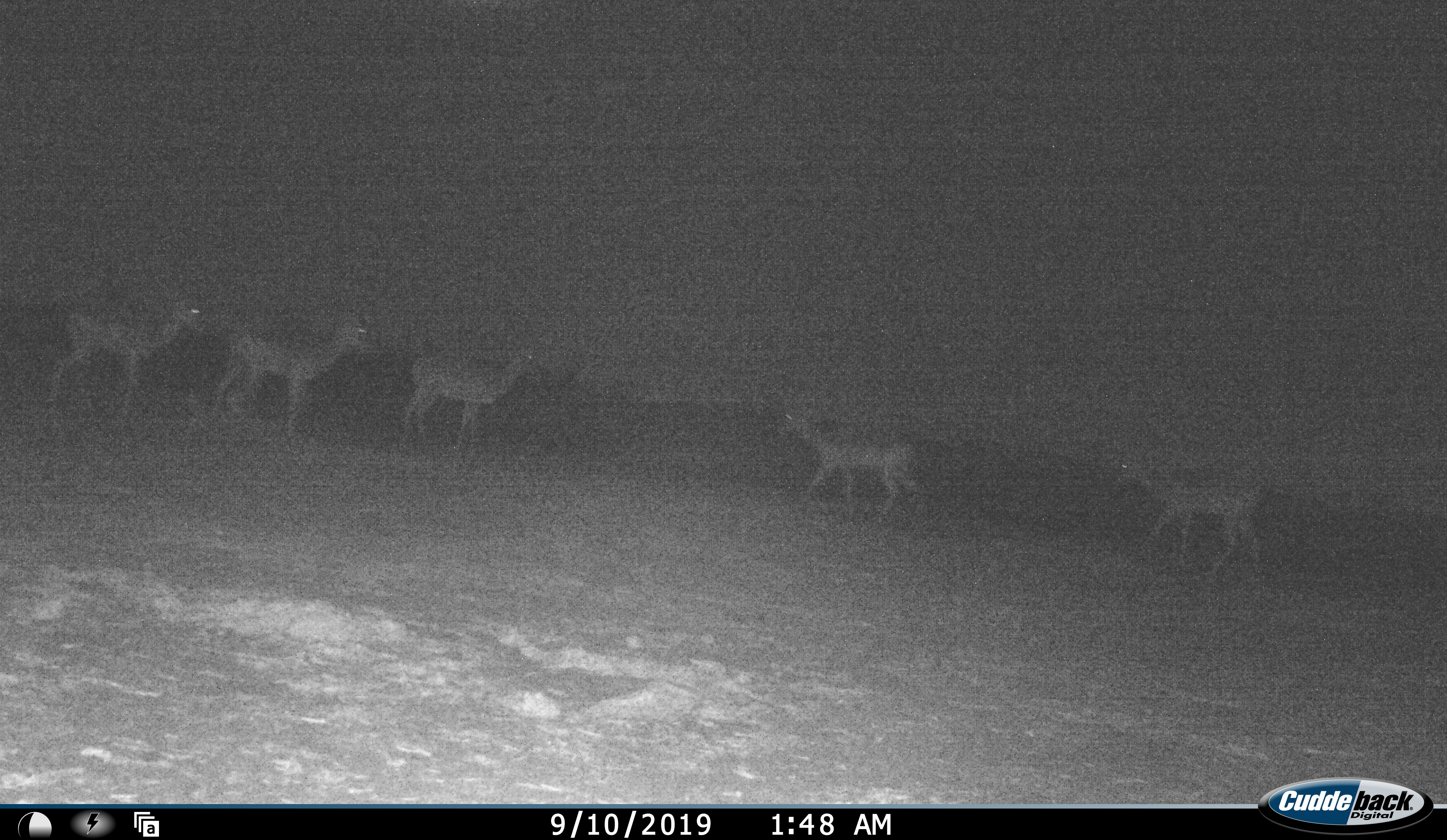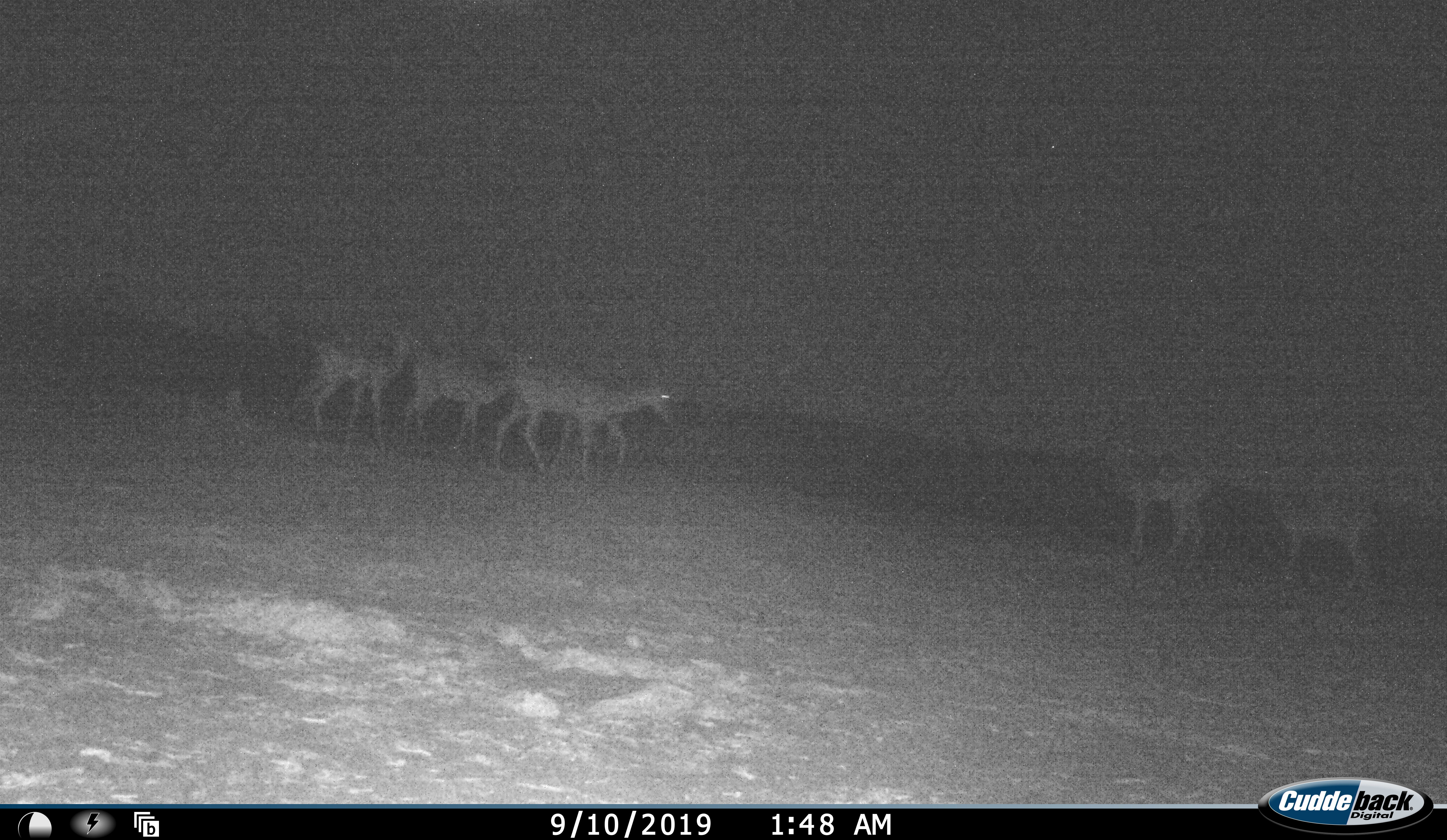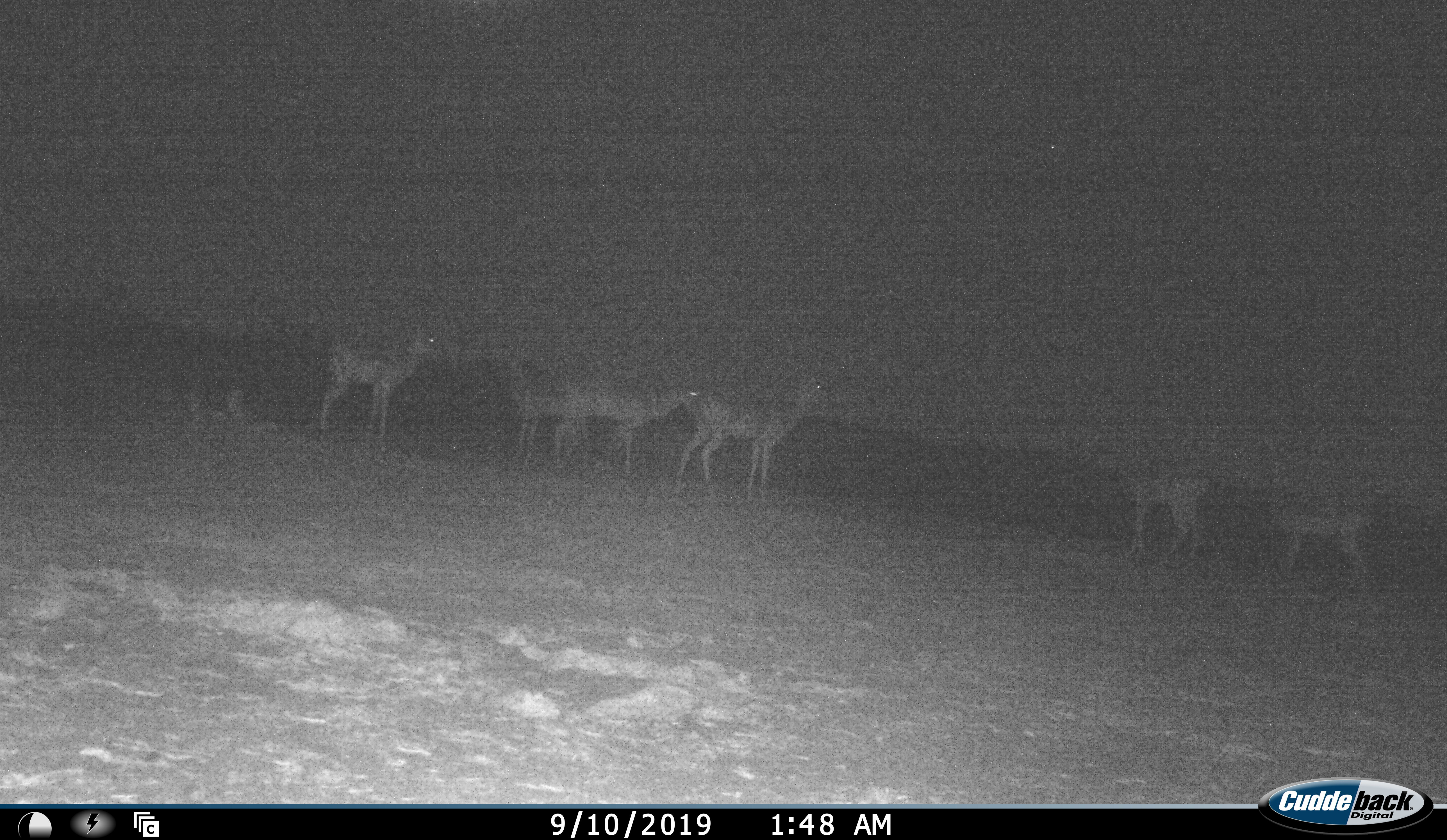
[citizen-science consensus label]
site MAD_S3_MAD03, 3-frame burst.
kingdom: Animalia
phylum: Chordata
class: Mammalia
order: Artiodactyla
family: Bovidae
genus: Aepyceros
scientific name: Aepyceros melampus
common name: impala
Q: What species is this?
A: Impala (Aepyceros melampus).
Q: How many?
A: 6.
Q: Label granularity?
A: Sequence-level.